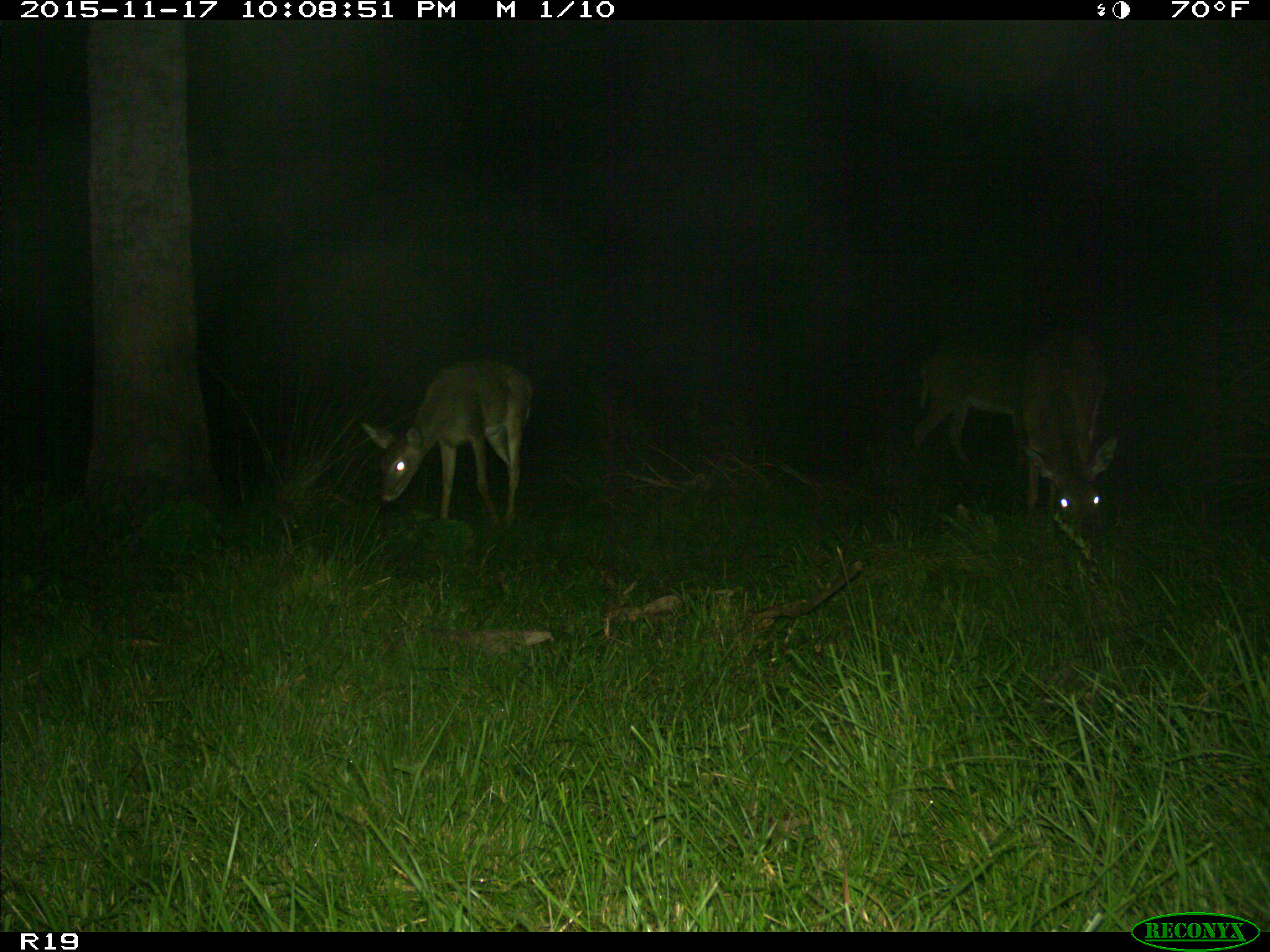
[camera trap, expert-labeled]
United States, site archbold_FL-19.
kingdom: Animalia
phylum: Chordata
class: Mammalia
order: Artiodactyla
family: Cervidae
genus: Odocoileus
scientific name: Odocoileus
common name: deer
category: unidentified deer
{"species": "unidentified deer (deer) (Odocoileus)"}